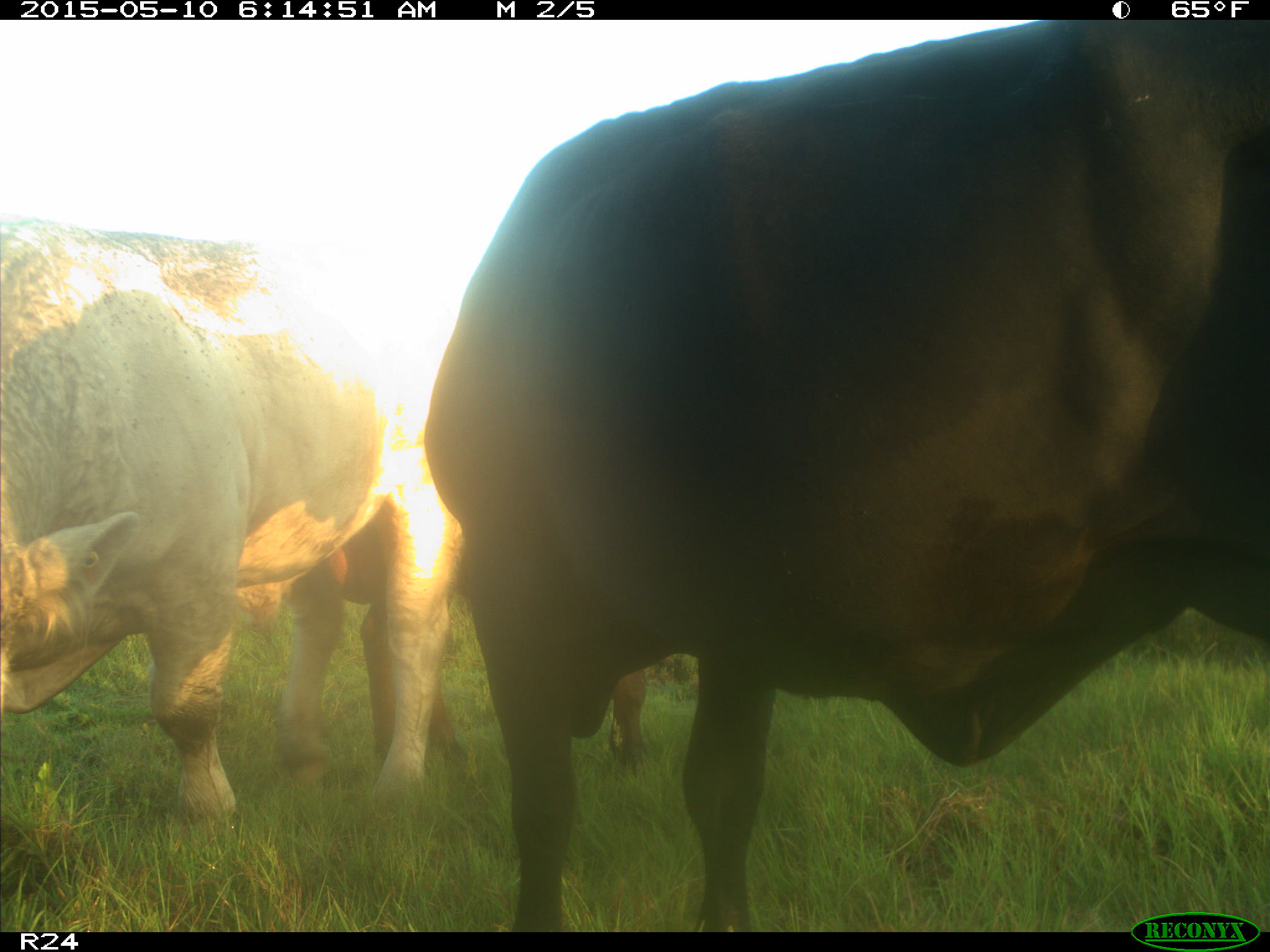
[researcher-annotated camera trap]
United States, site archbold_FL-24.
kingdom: Animalia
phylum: Chordata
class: Mammalia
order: Artiodactyla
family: Bovidae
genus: Bos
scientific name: Bos taurus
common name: domestic cow